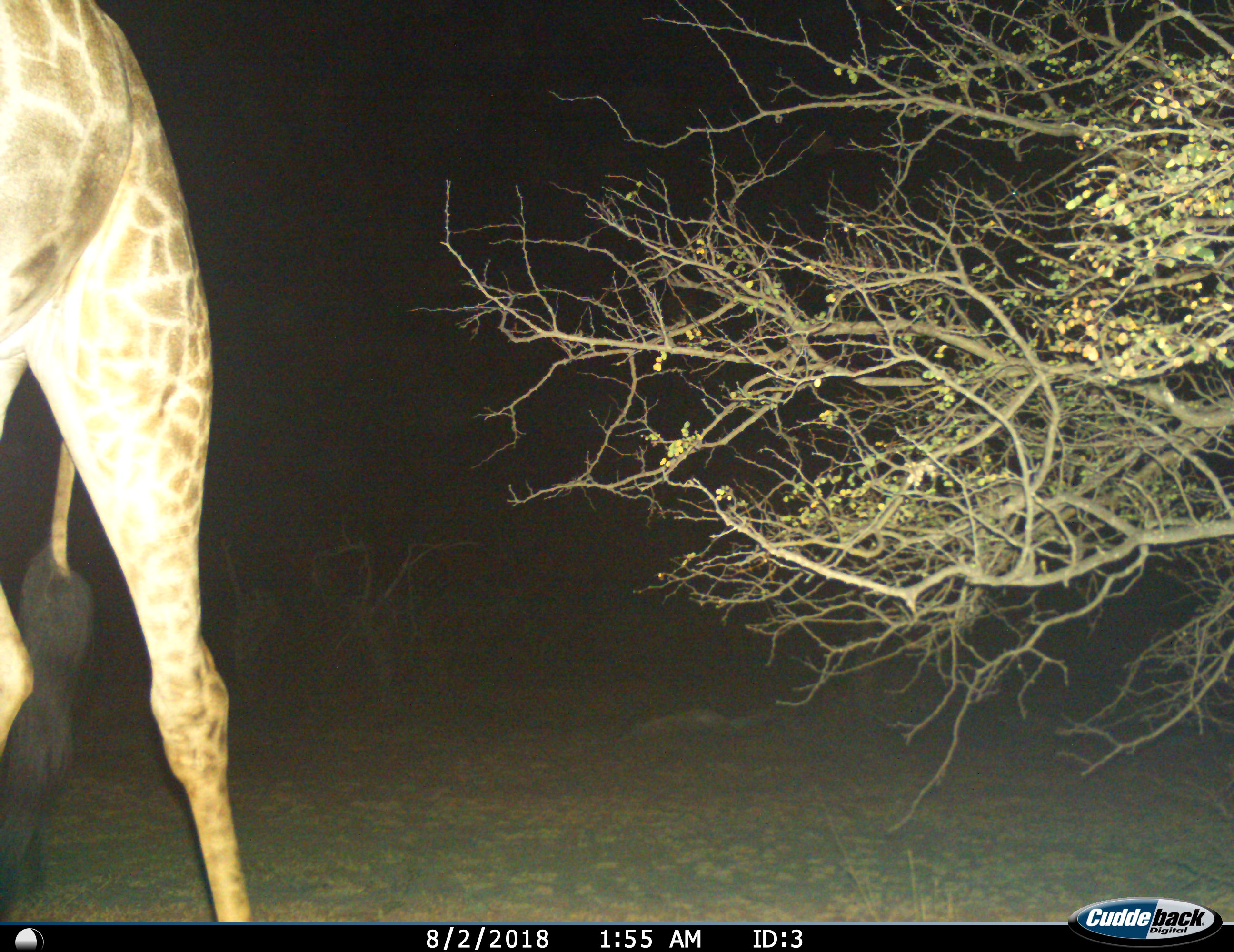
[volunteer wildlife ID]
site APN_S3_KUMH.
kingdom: Animalia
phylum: Chordata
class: Mammalia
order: Artiodactyla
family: Giraffidae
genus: Giraffa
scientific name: Giraffa camelopardalis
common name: giraffe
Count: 1.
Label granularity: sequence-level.